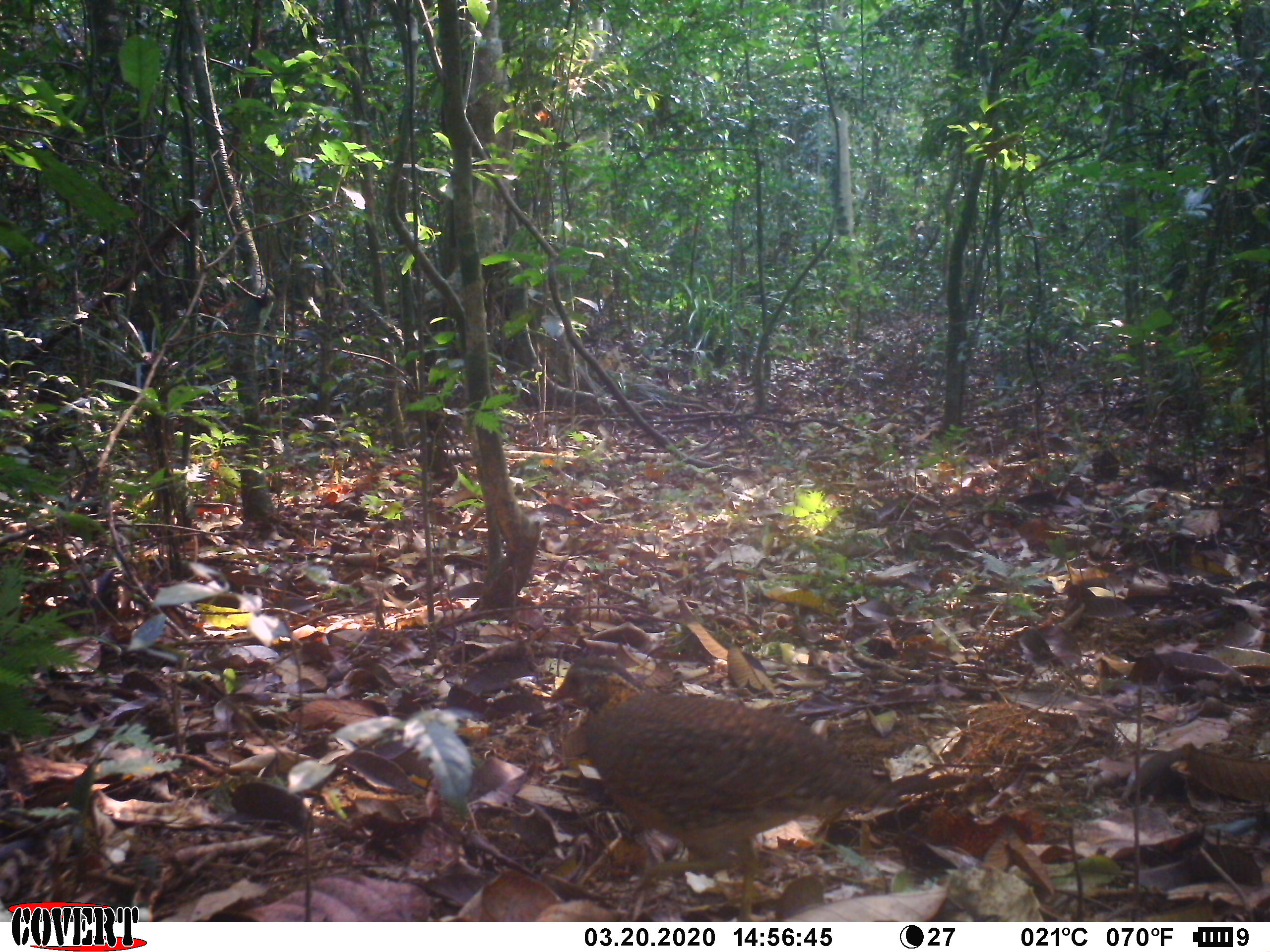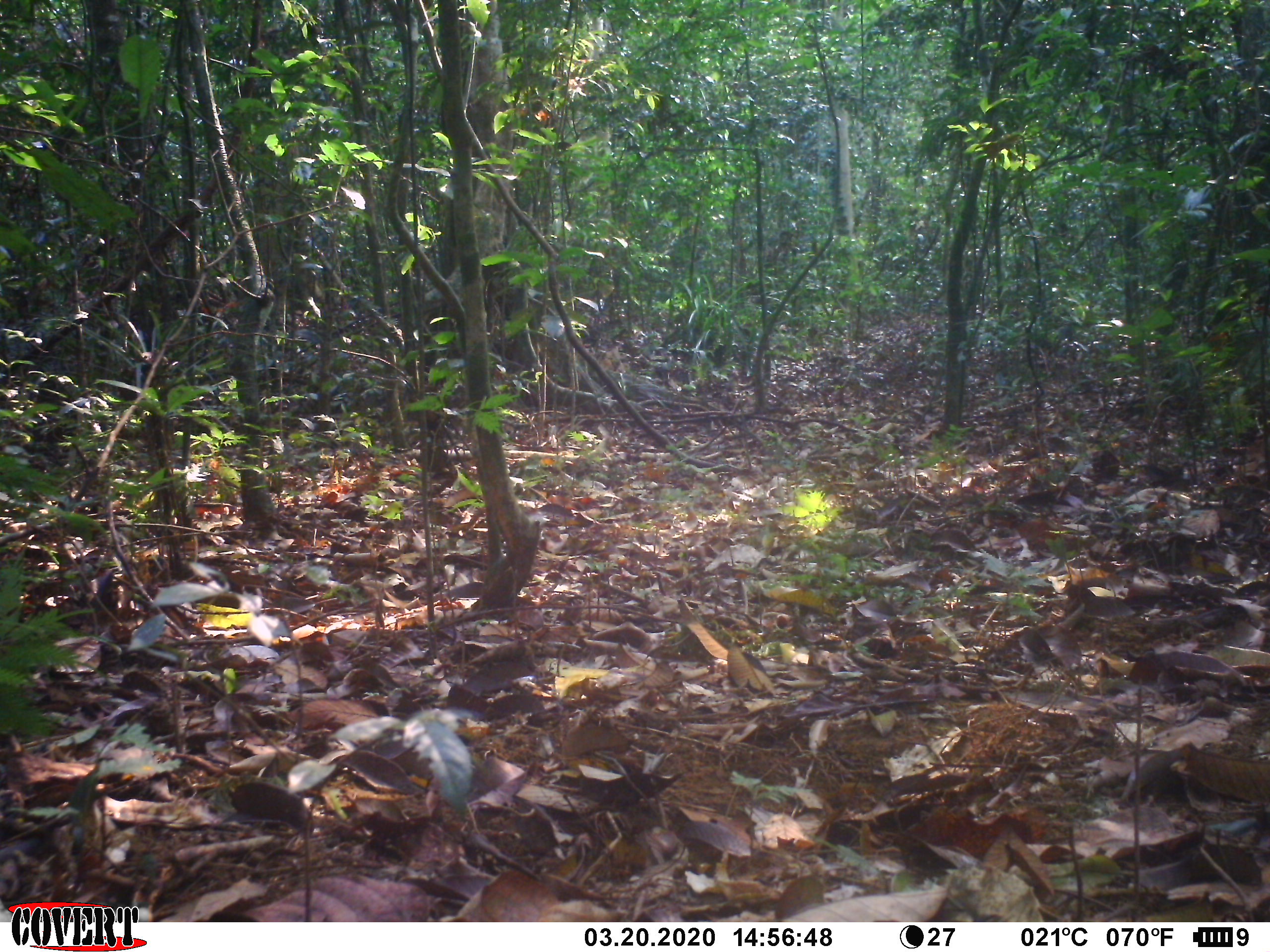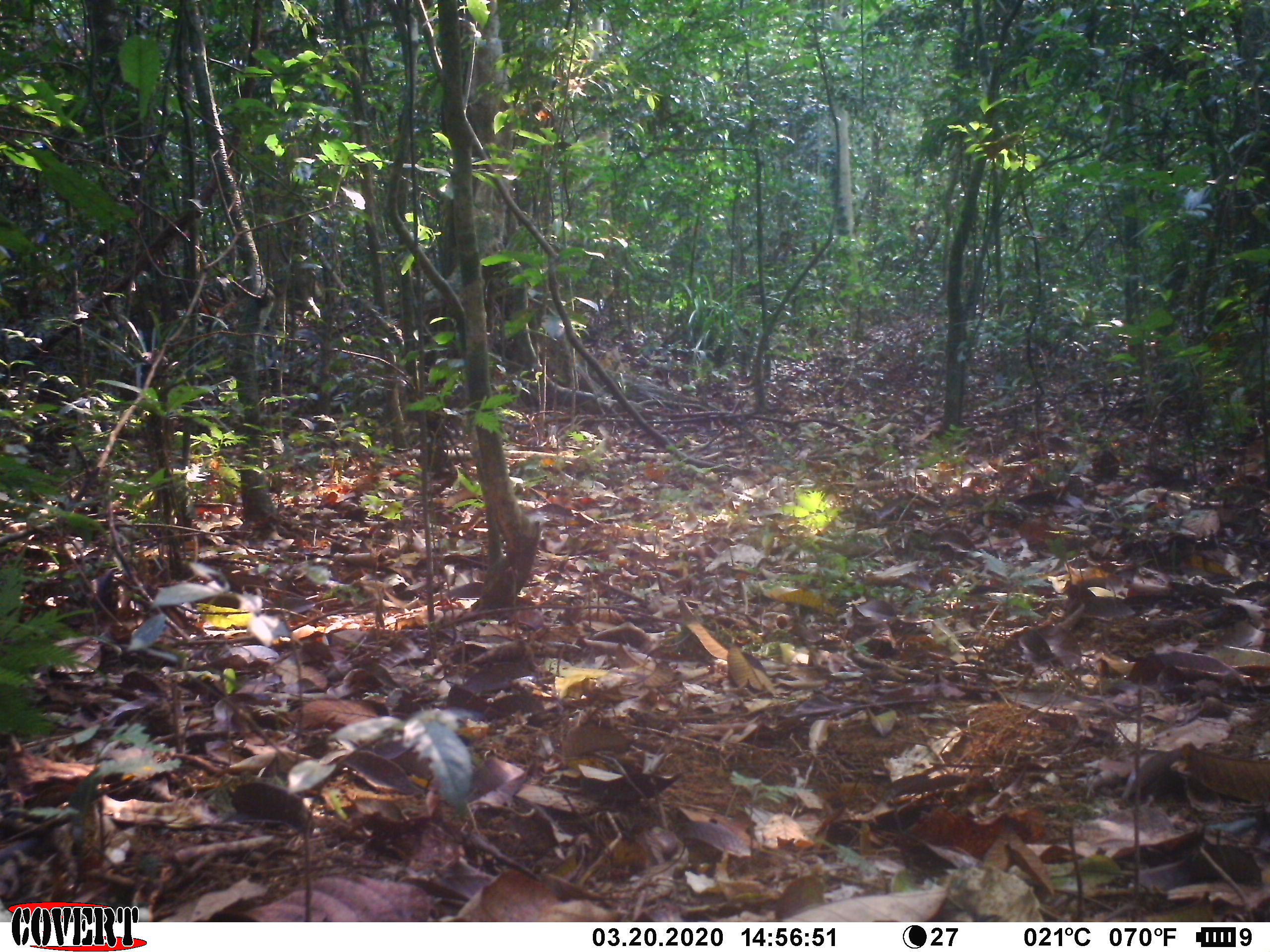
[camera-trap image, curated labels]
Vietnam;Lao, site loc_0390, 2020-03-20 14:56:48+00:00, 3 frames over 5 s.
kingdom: Animalia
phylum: Chordata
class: Aves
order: Galliformes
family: Phasianidae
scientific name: Phasianidae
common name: partridge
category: unidentified partridge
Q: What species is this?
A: Unidentified partridge (partridge) (Phasianidae).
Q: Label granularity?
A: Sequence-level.